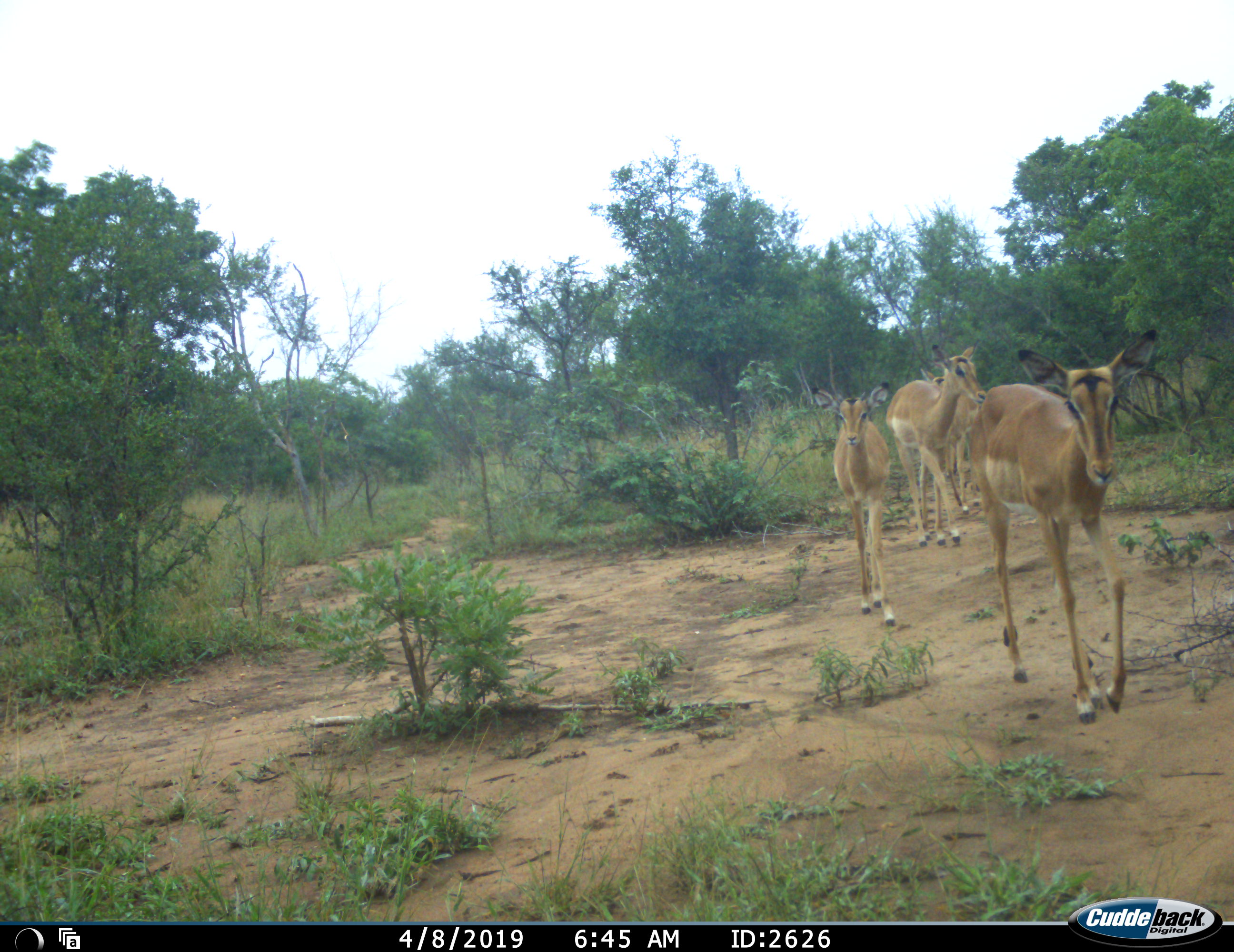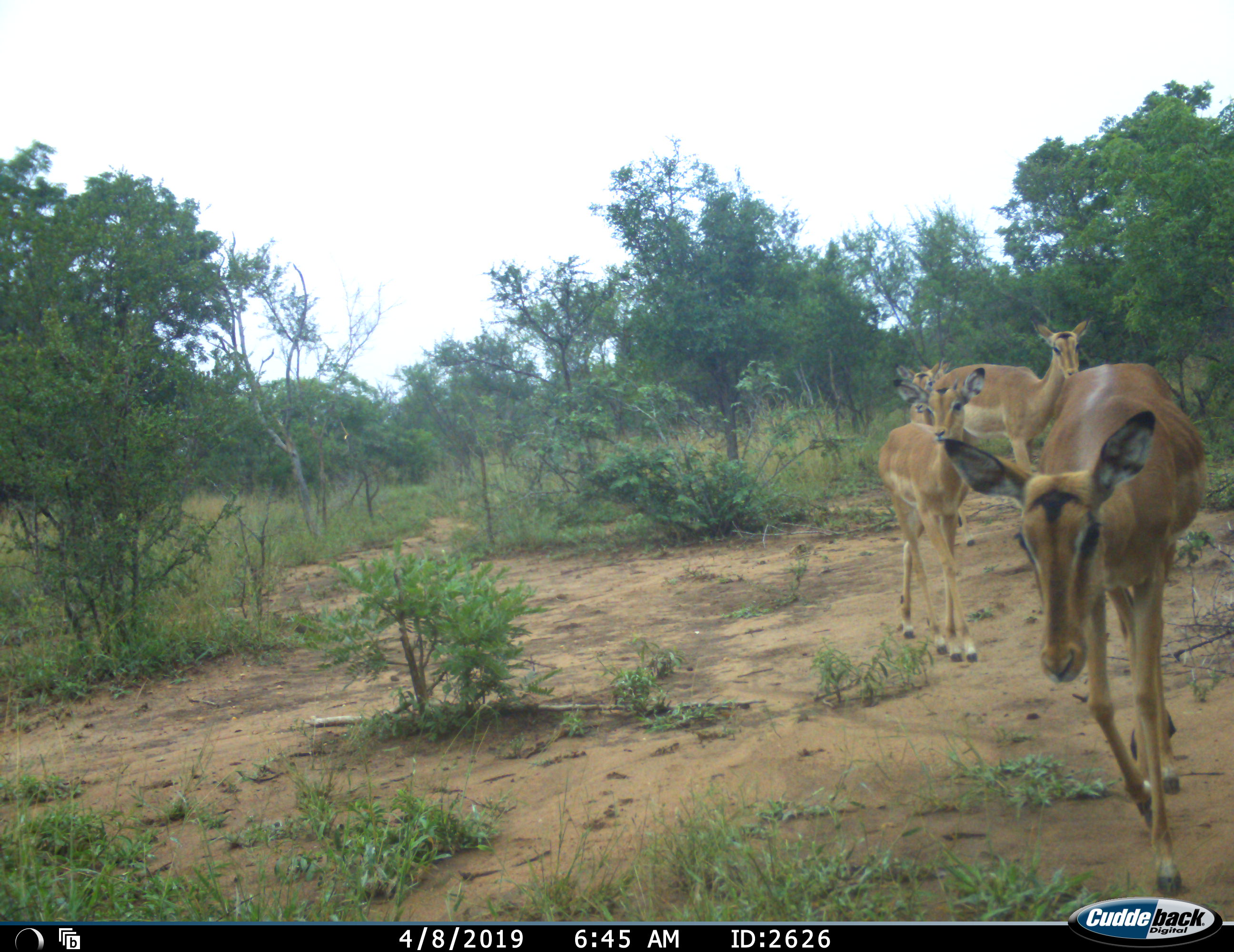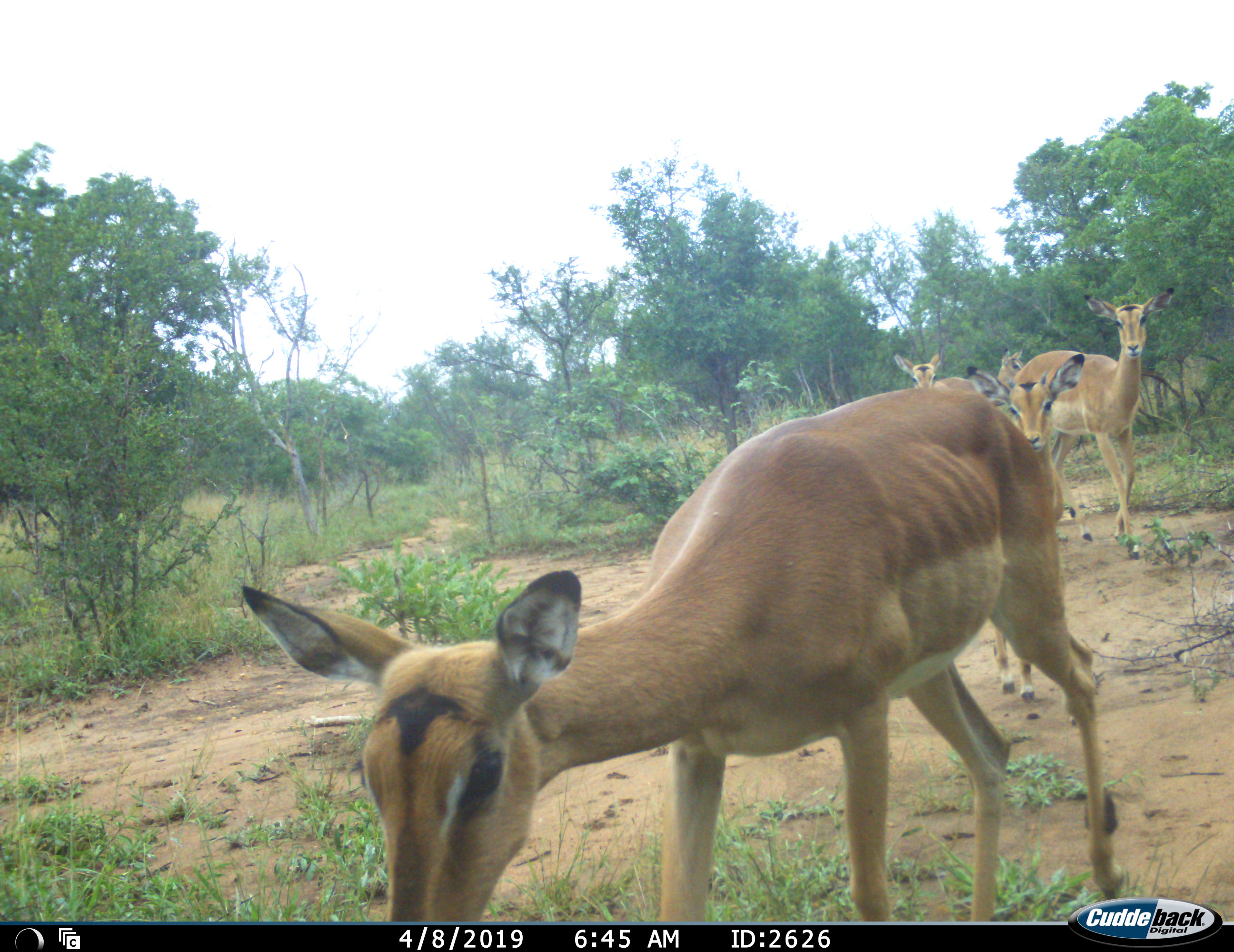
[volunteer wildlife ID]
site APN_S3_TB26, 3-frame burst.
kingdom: Animalia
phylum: Chordata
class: Mammalia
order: Artiodactyla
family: Bovidae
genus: Aepyceros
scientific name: Aepyceros melampus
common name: impala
Impala (Aepyceros melampus), count 4. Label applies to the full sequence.